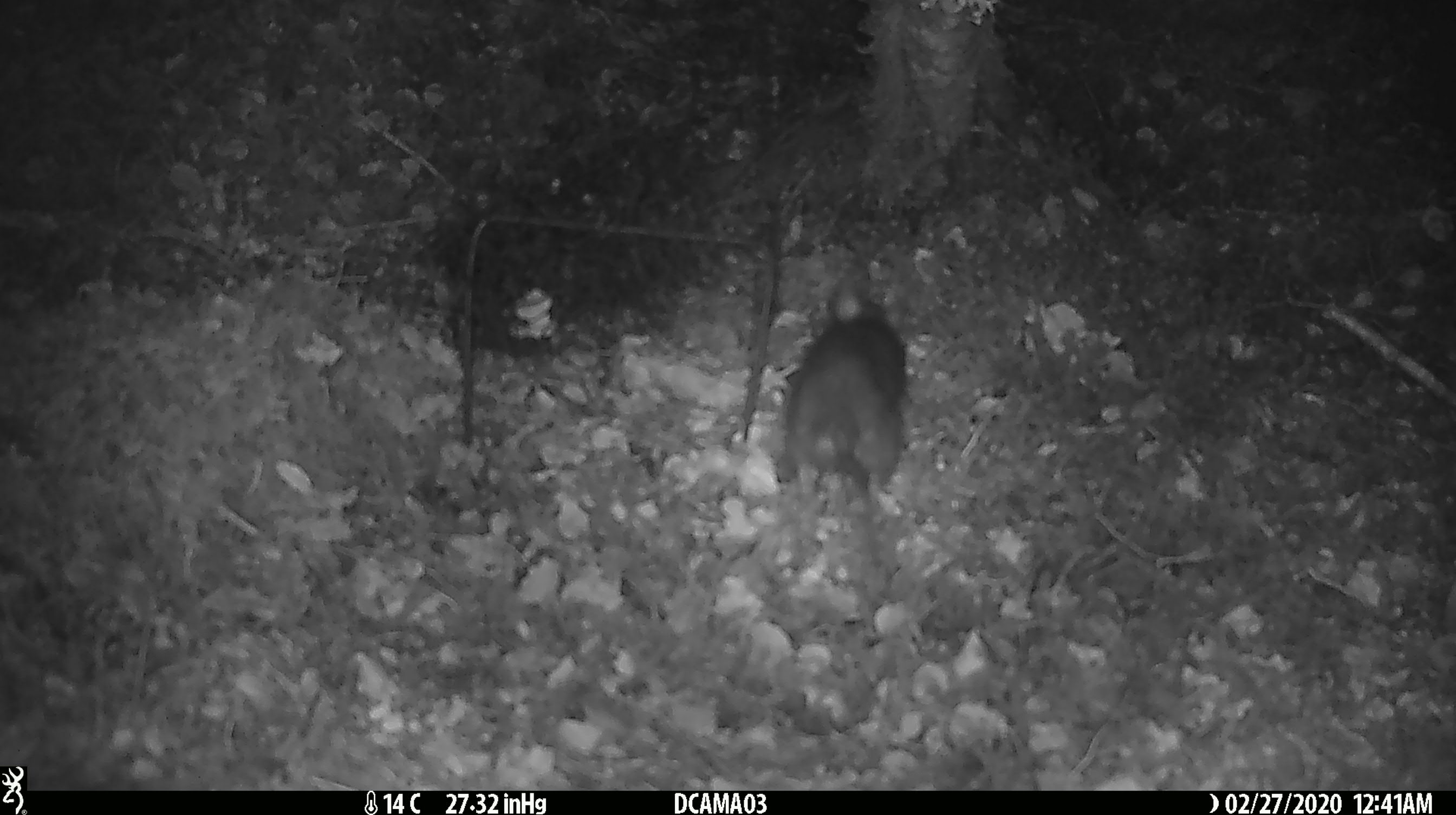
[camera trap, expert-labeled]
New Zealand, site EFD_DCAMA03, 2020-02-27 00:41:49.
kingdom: Animalia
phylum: Chordata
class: Mammalia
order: Rodentia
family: Muridae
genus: Rattus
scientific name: Rattus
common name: rat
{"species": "rat (Rattus)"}